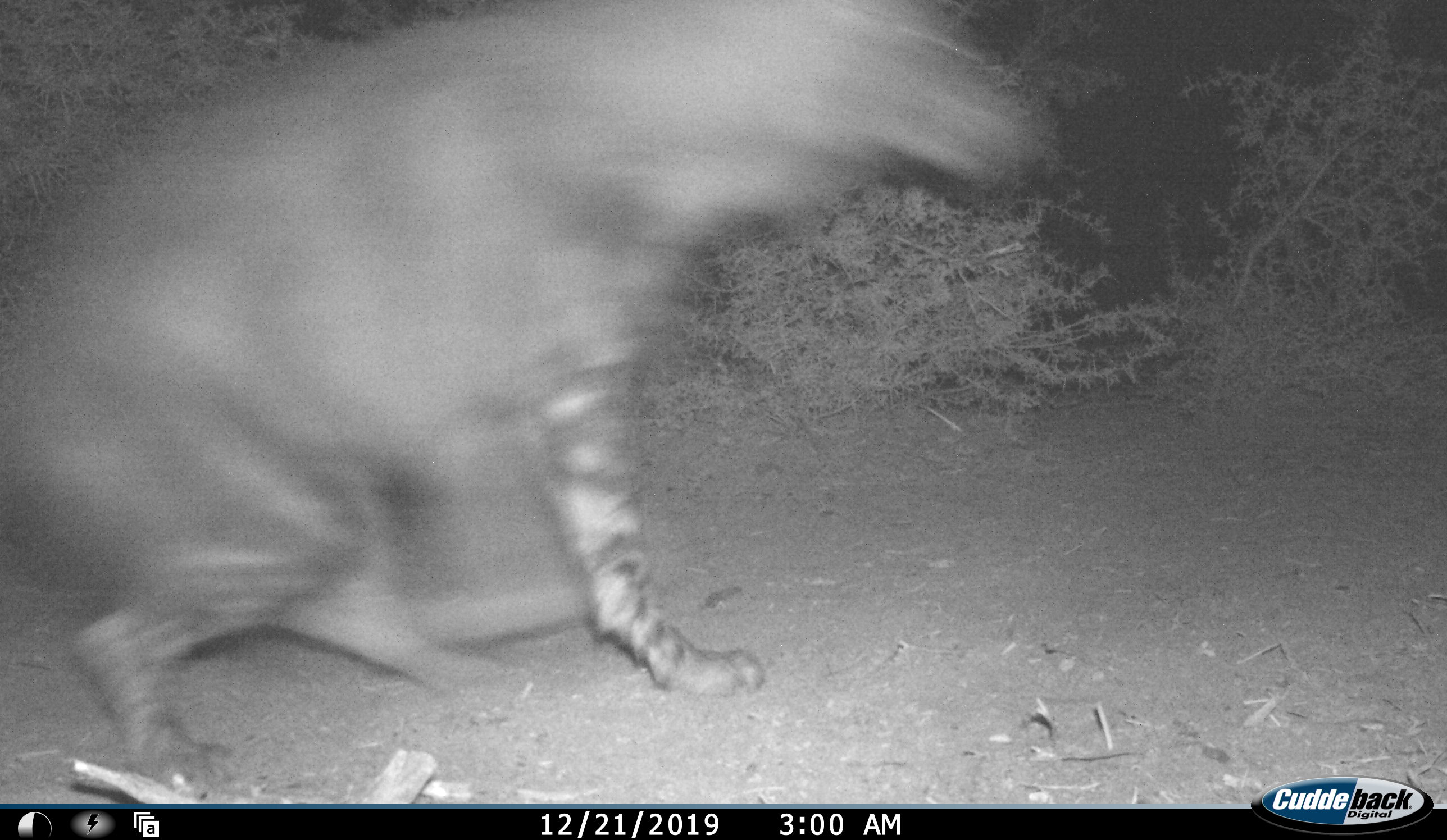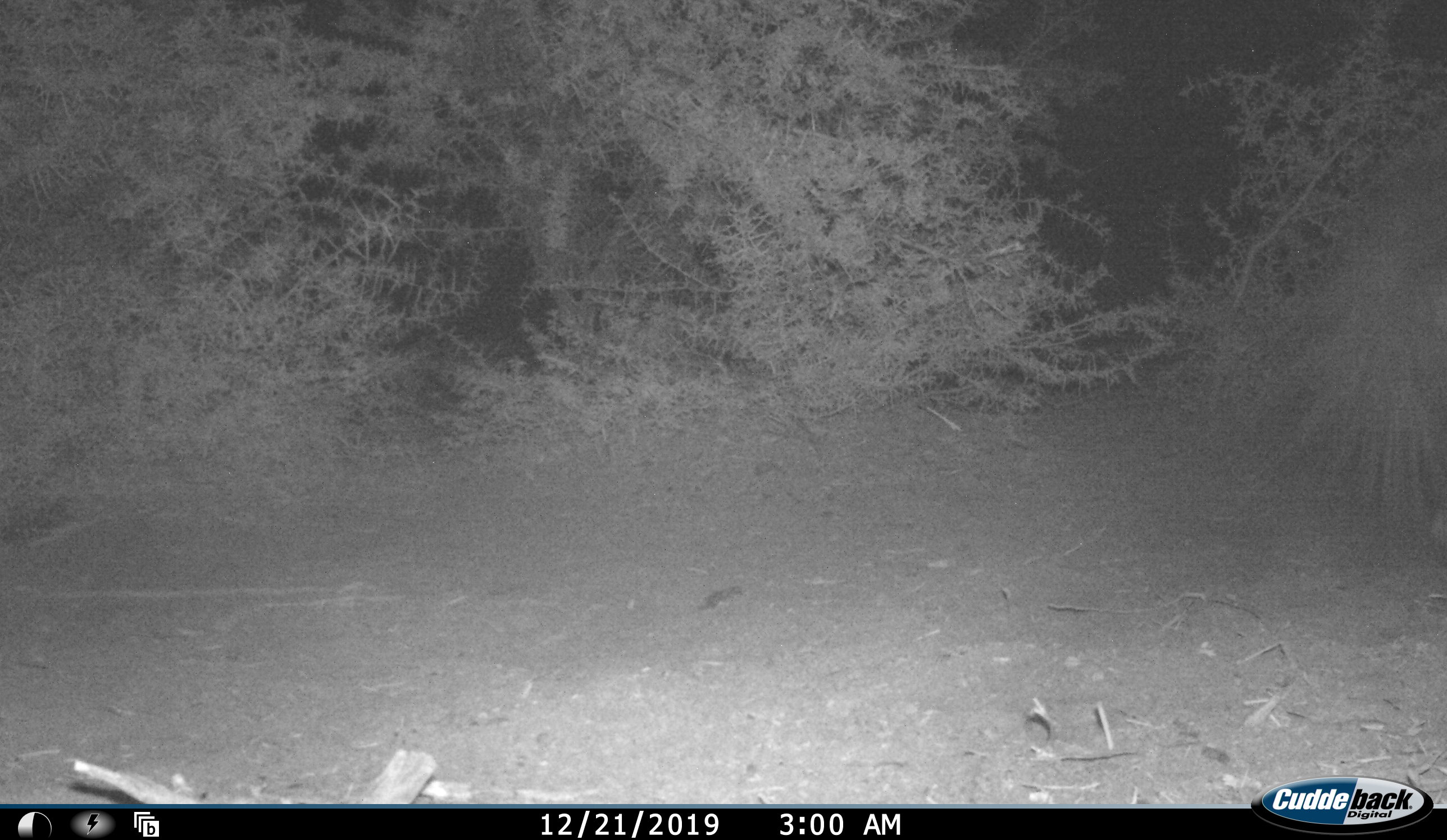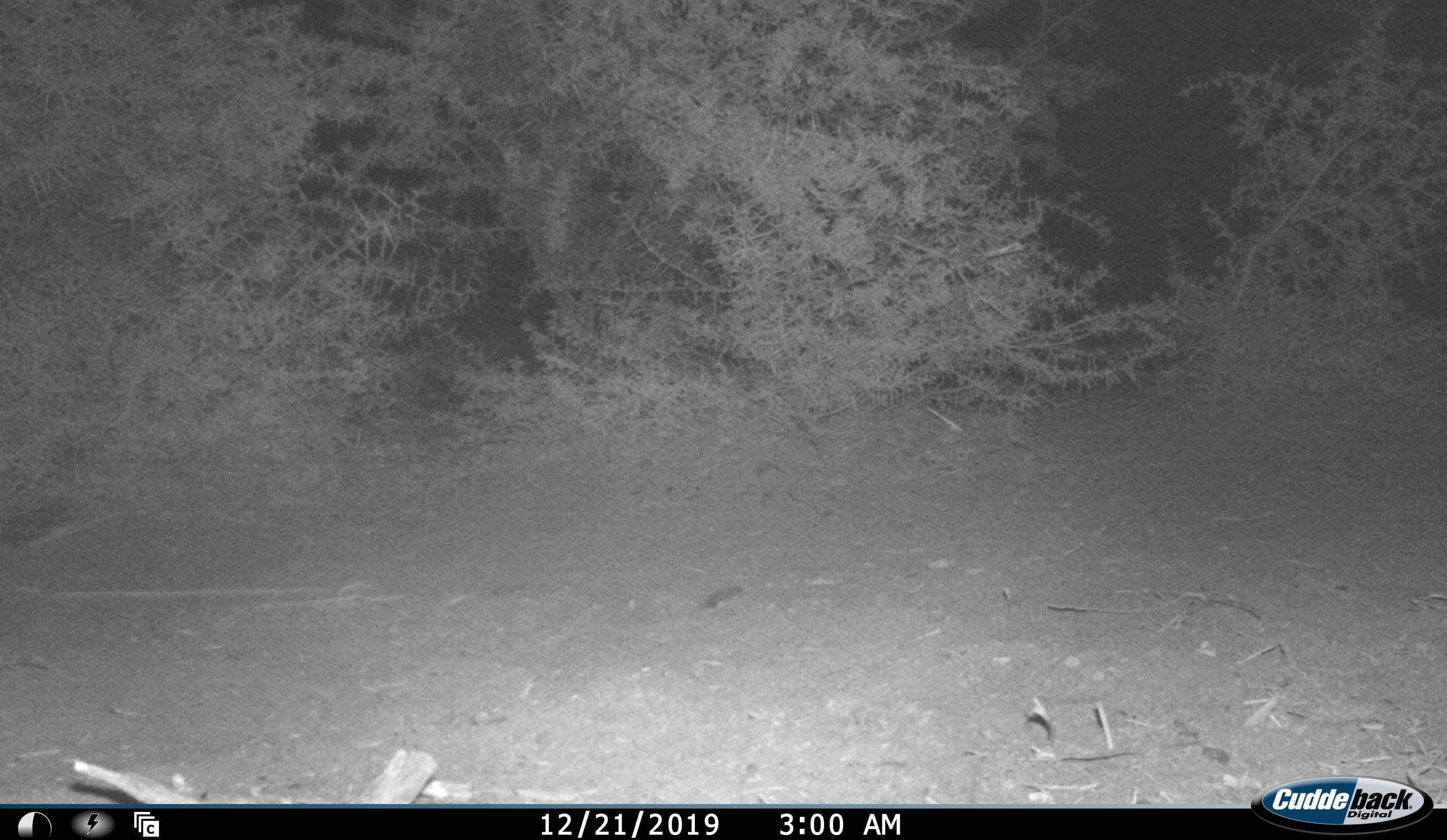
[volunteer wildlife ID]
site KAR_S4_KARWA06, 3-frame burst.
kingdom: Animalia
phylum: Chordata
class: Mammalia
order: Carnivora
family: Hyaenidae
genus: Parahyaena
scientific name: Parahyaena brunnea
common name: brown hyena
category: hyenabrown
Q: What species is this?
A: Hyenabrown (brown hyena) (Parahyaena brunnea).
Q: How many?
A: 1.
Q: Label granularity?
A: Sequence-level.